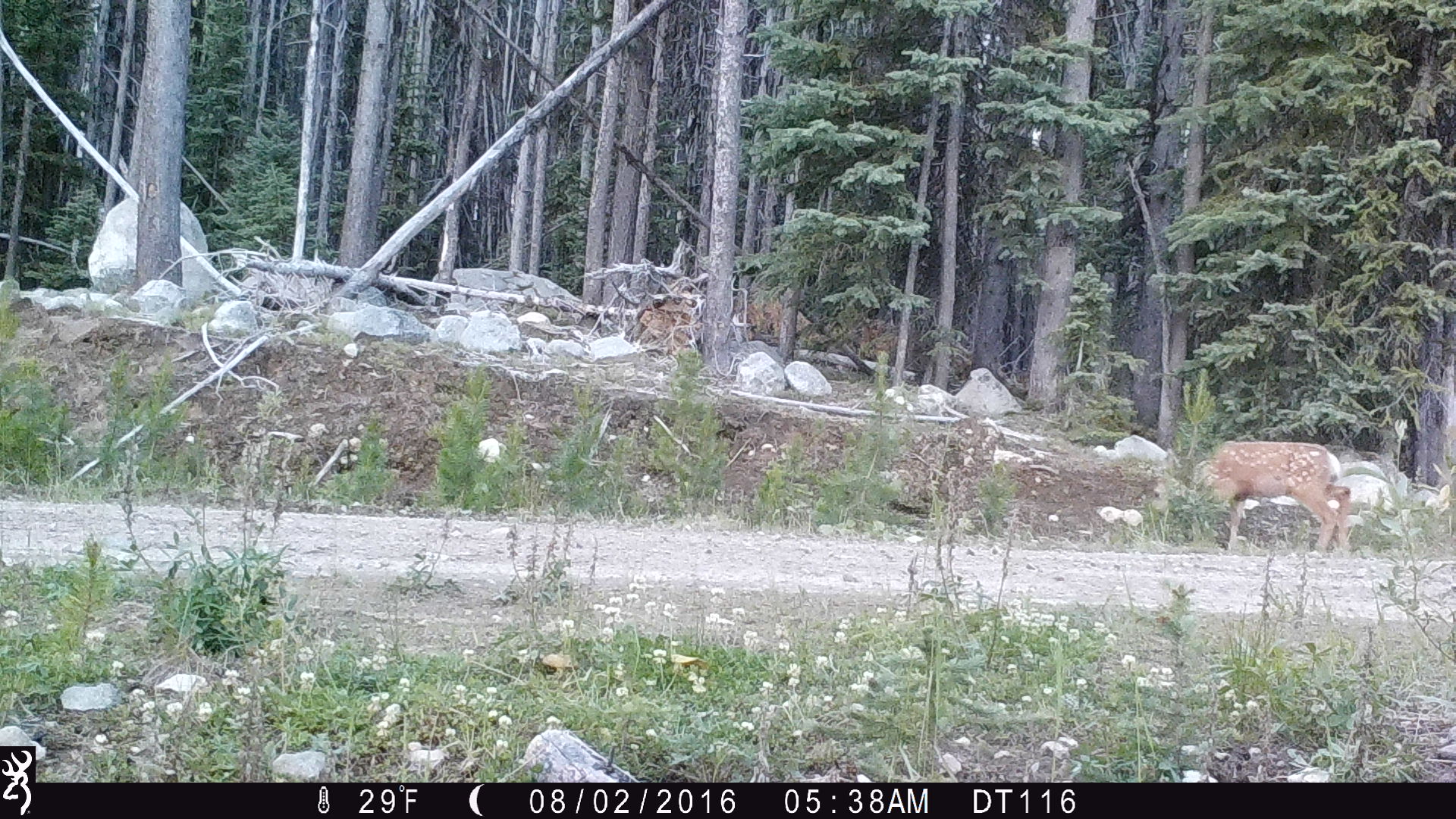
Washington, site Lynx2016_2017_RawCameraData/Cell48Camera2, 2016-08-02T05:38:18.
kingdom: Animalia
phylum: Chordata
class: Mammalia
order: Artiodactyla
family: Cervidae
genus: Odocoileus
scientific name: Odocoileus hemionus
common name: mule deer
Odocoileus hemionus (mule deer). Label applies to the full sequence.